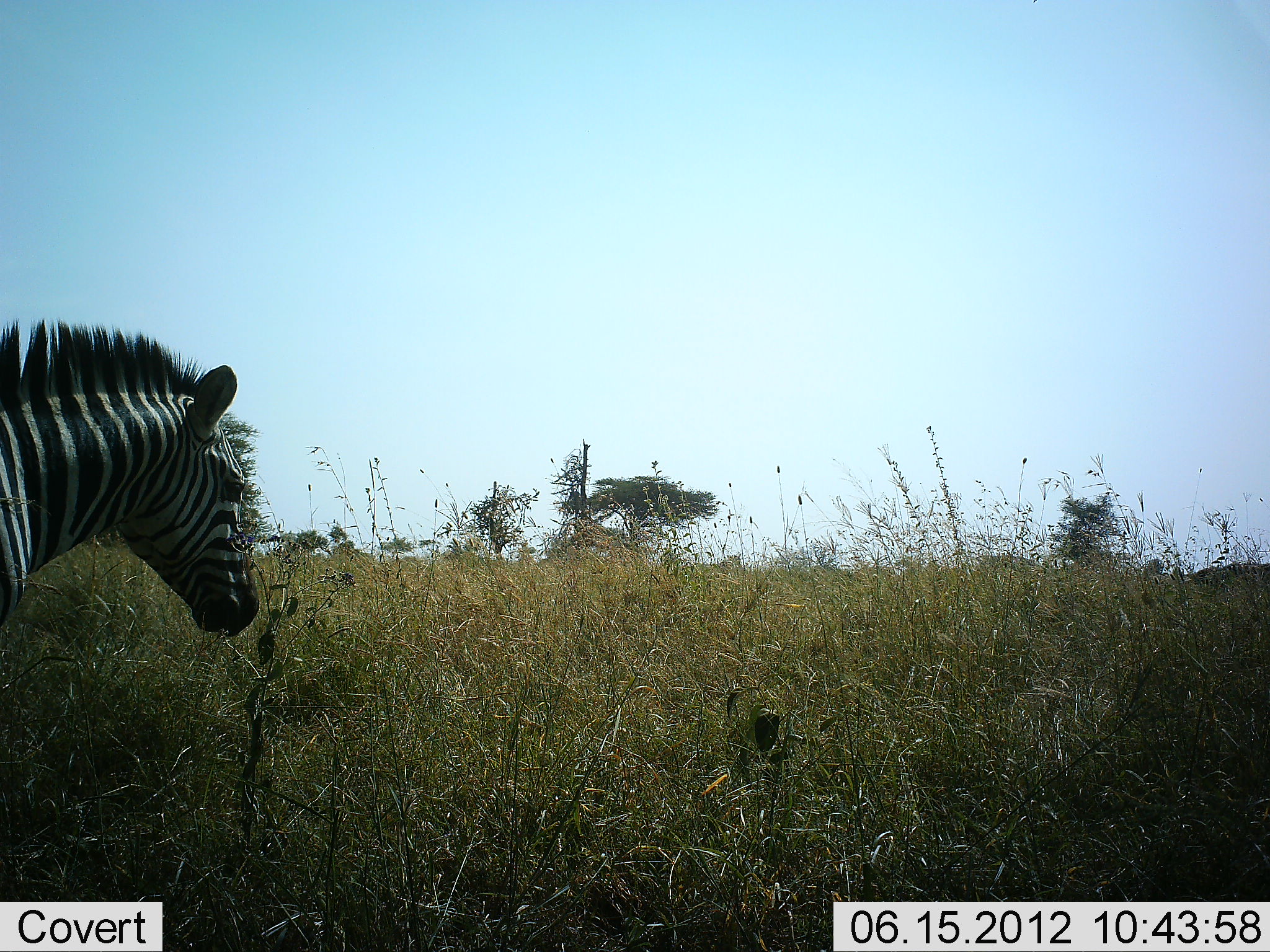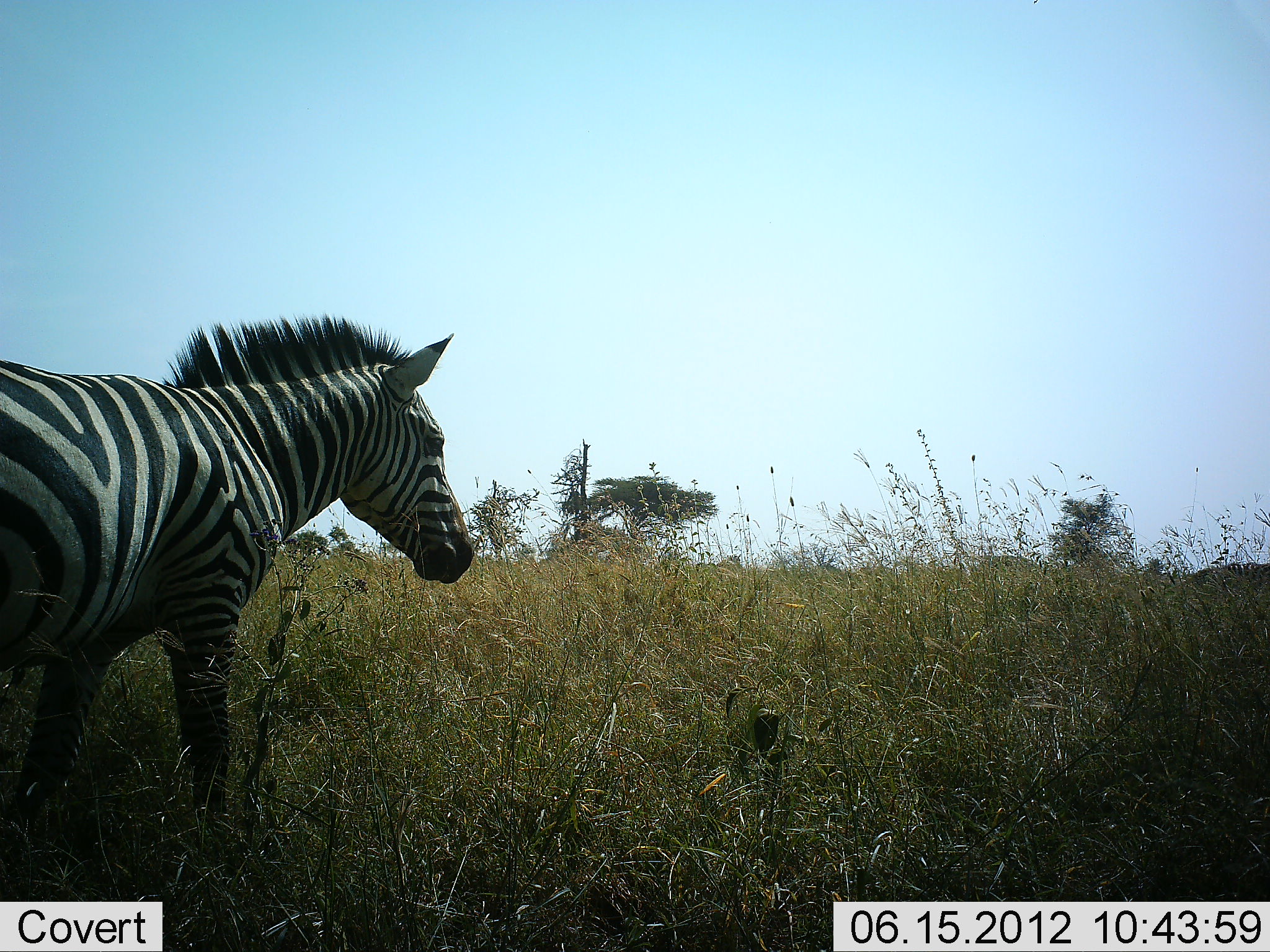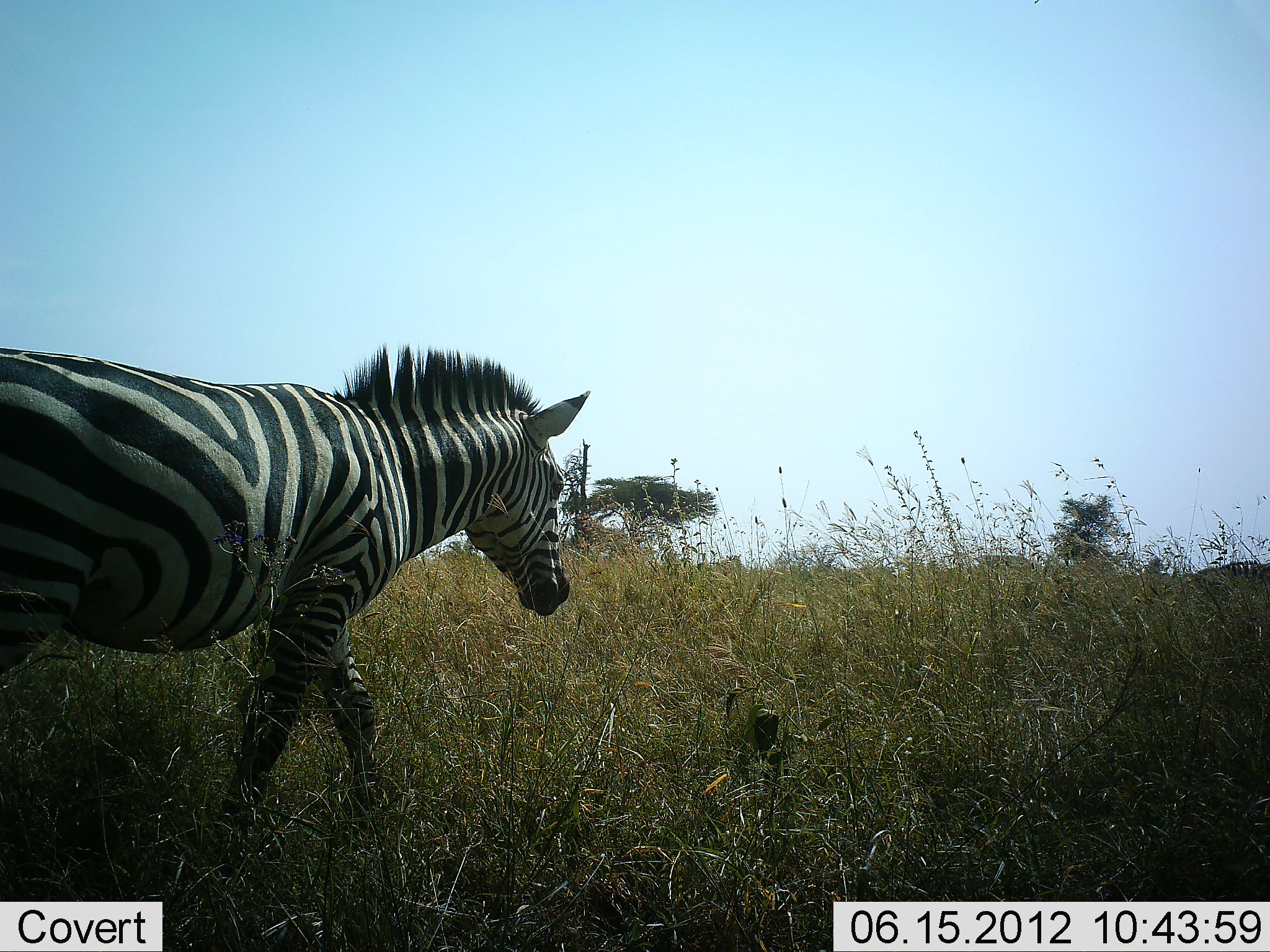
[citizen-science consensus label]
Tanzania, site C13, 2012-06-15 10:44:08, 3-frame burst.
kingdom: Animalia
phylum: Chordata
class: Mammalia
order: Perissodactyla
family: Equidae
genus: Equus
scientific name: Equus quagga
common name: plains zebra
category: zebra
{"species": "zebra (plains zebra) (Equus quagga)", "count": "1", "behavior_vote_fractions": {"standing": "30%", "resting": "0%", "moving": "80%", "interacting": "0%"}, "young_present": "0%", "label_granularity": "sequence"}